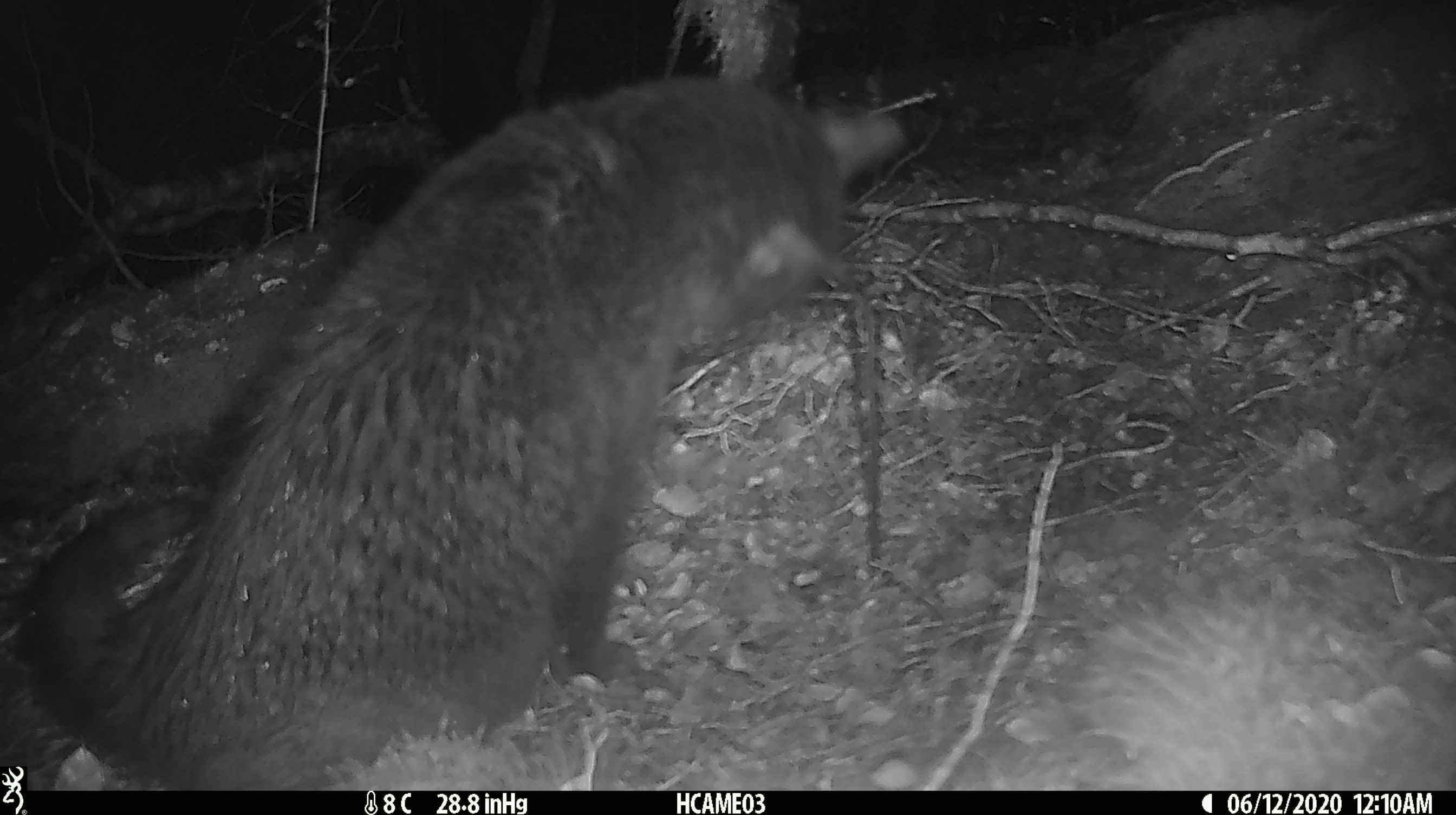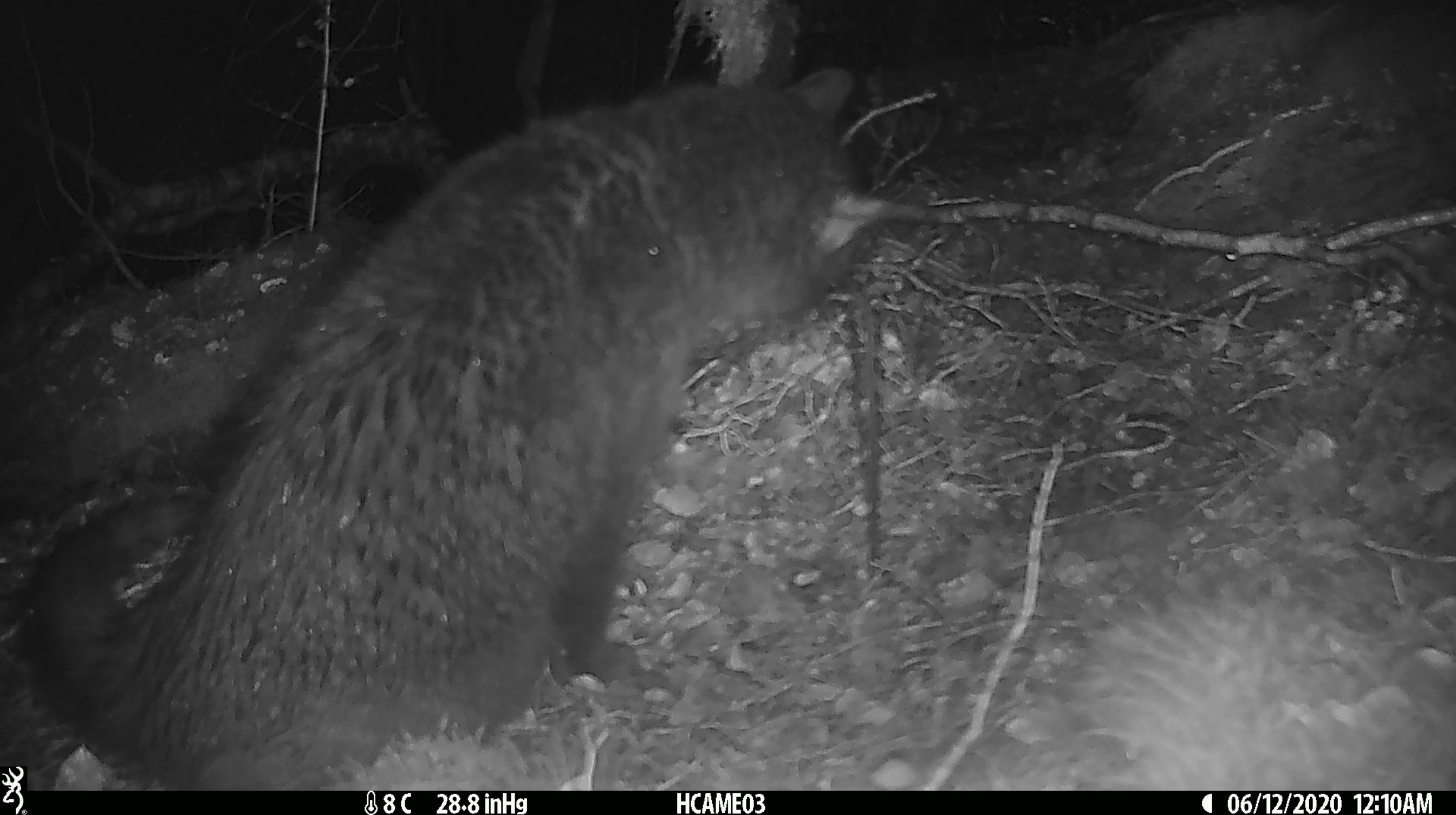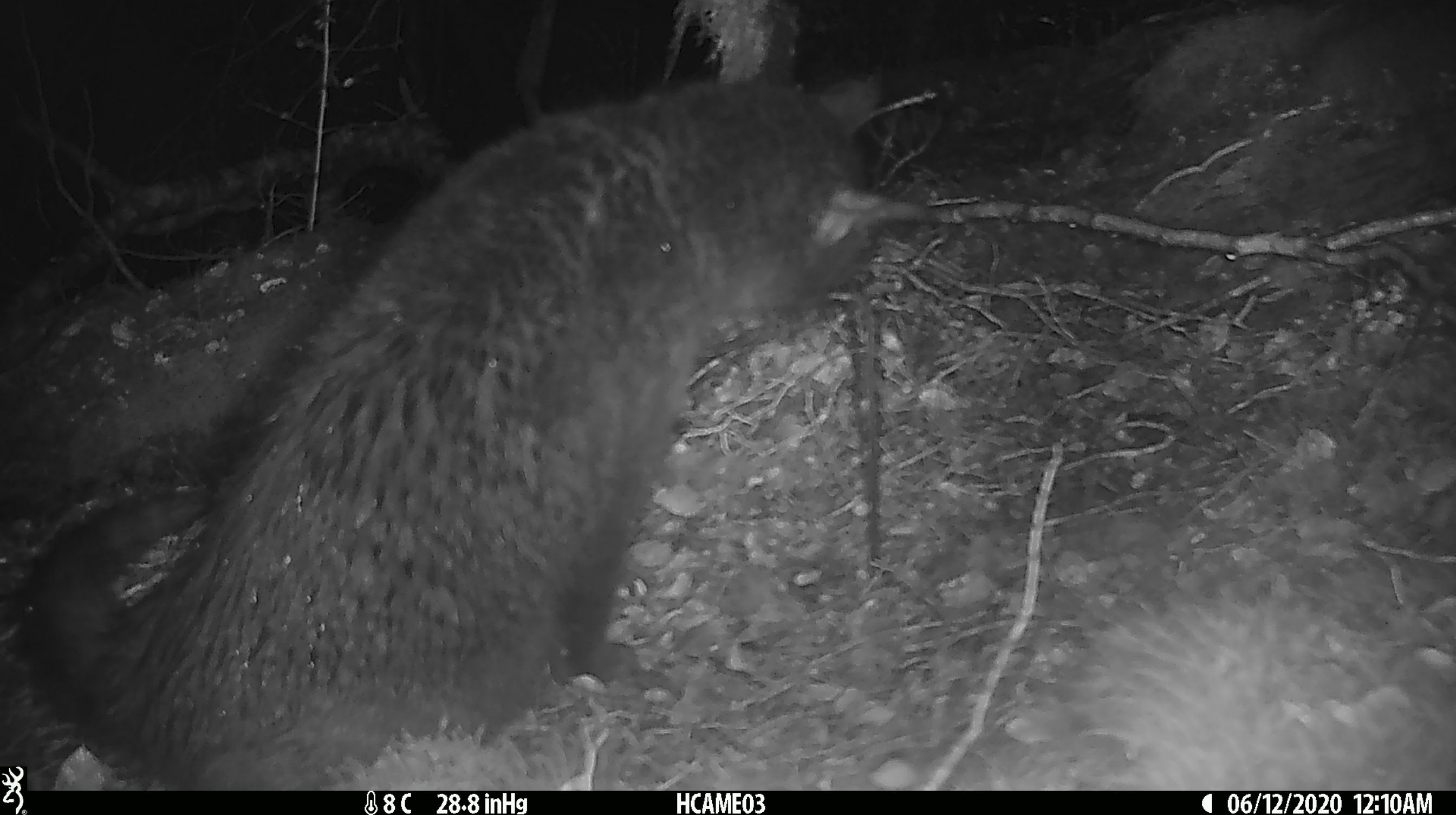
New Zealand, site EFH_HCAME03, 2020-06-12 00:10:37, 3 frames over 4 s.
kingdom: Animalia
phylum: Chordata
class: Mammalia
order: Carnivora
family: Felidae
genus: Felis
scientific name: Felis catus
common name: domestic cat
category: cat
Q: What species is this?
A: Cat (domestic cat) (Felis catus).